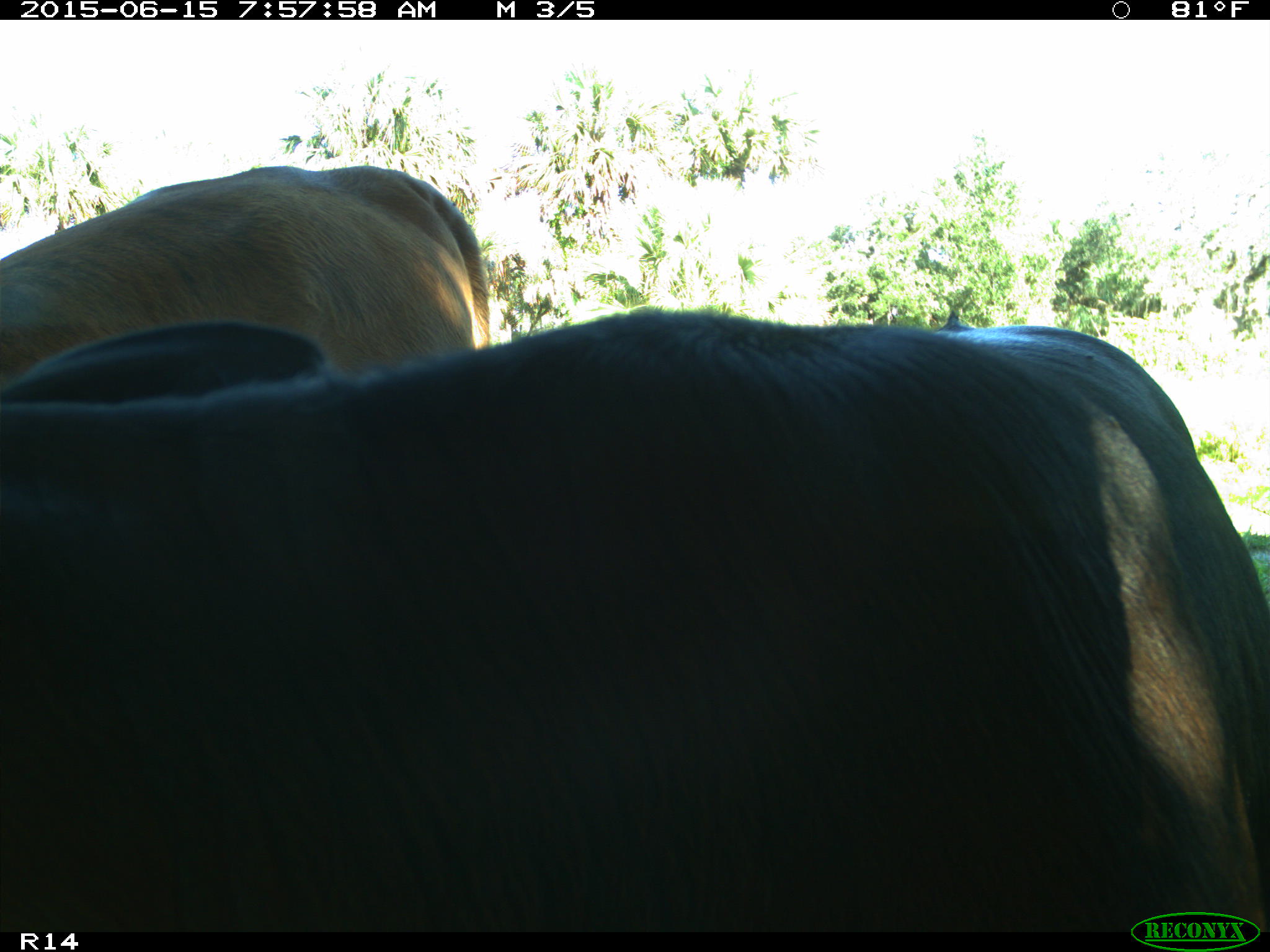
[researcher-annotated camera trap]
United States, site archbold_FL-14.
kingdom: Animalia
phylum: Chordata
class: Mammalia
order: Artiodactyla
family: Bovidae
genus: Bos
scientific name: Bos taurus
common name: domestic cow